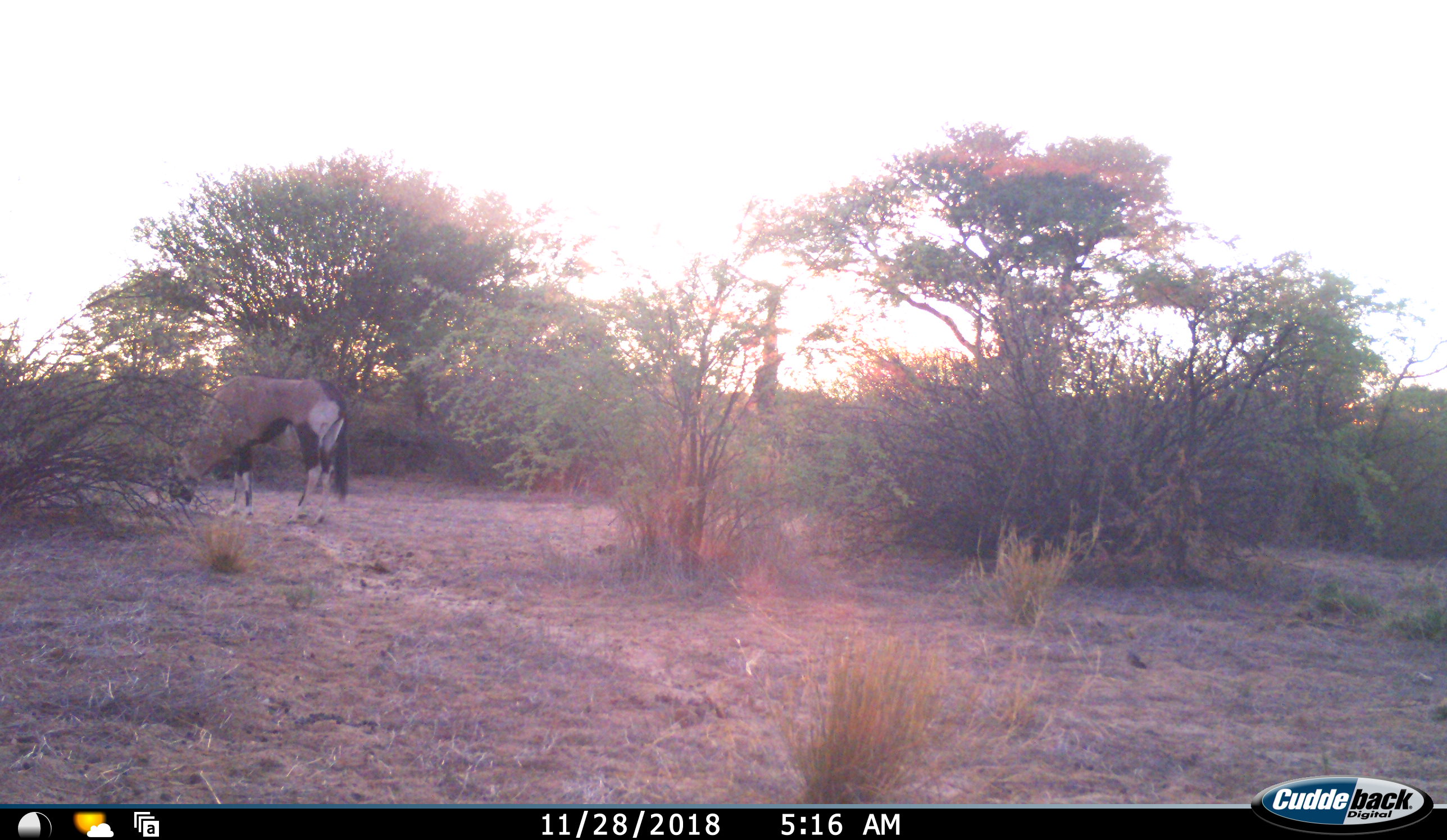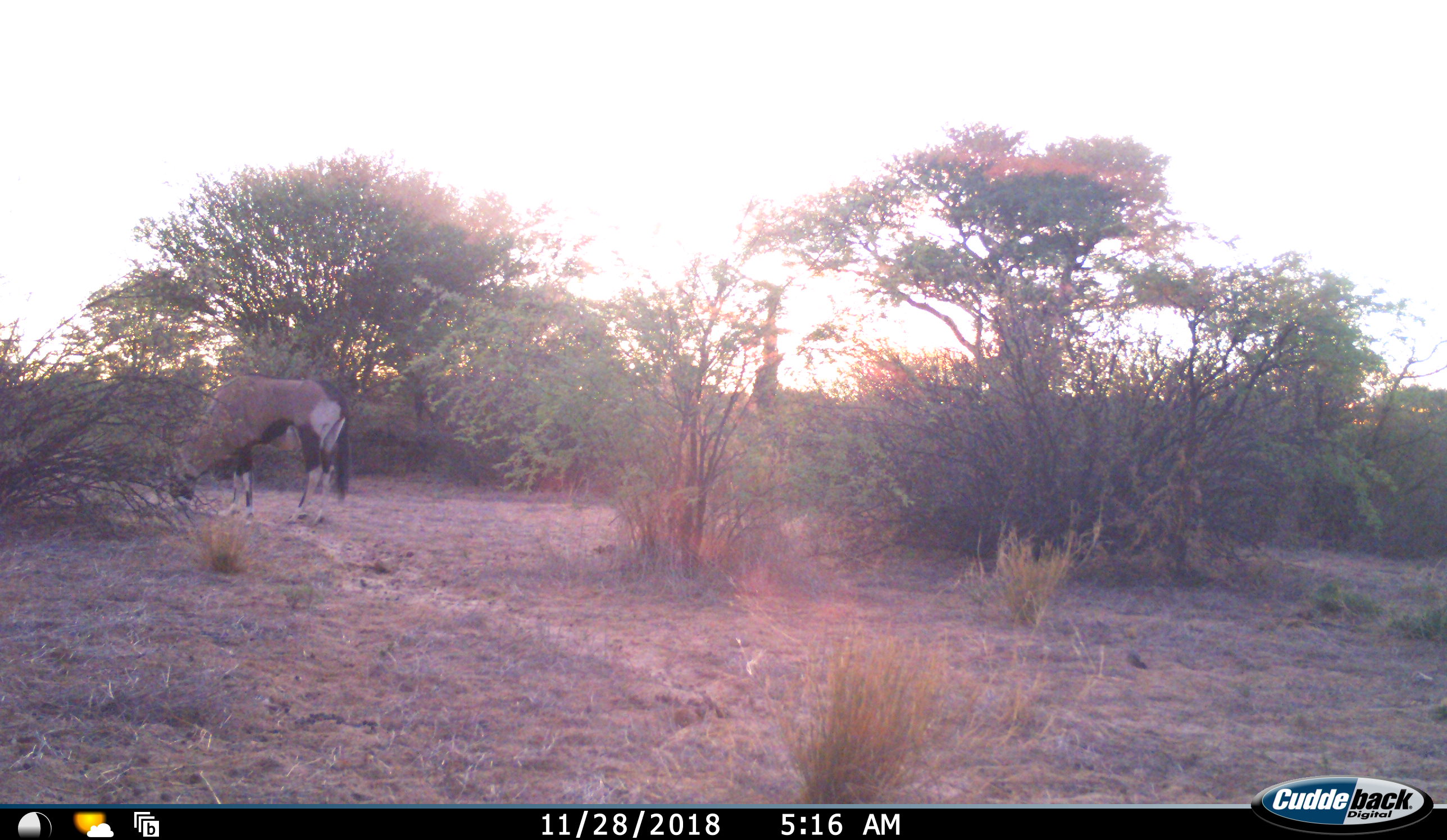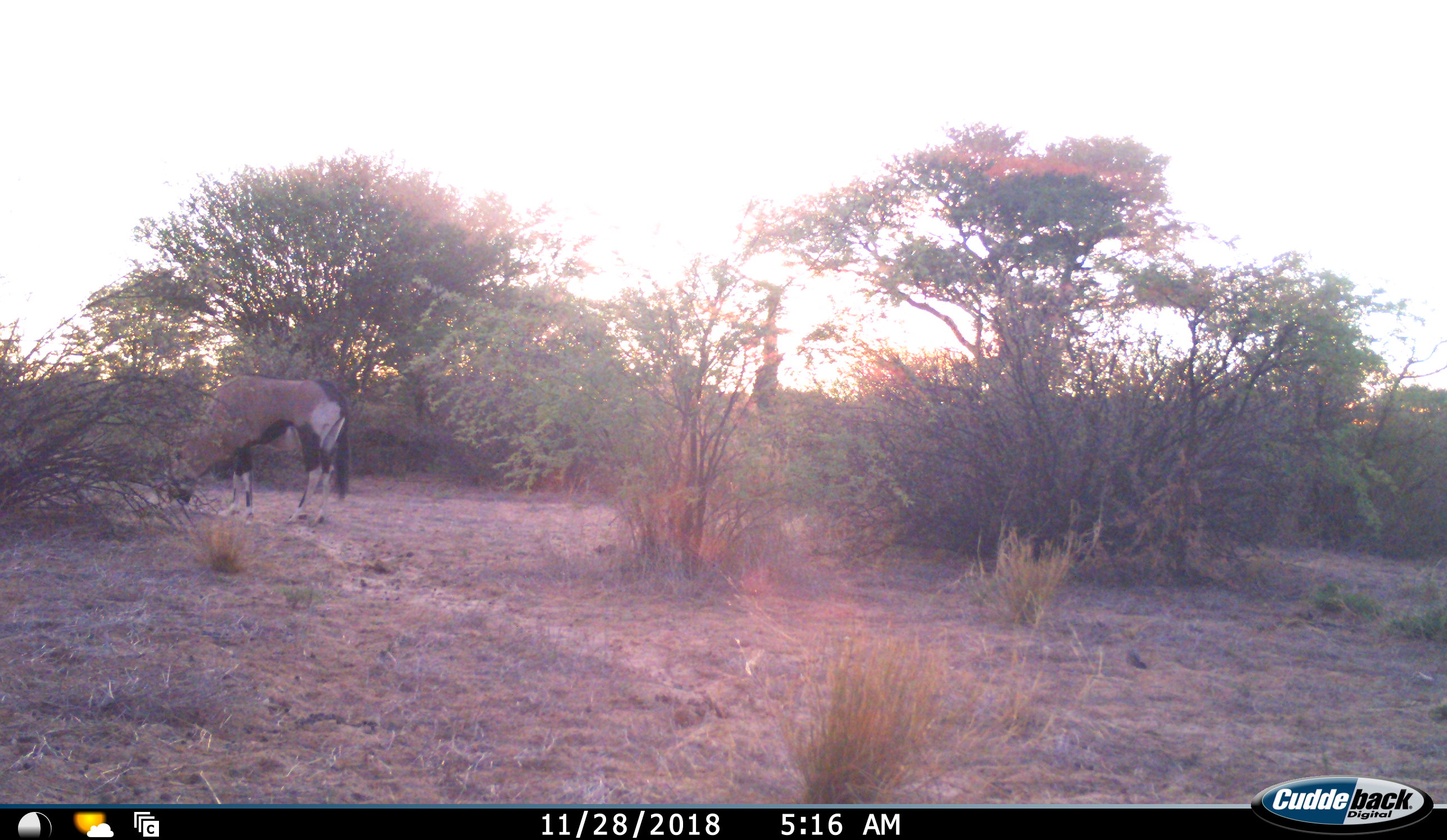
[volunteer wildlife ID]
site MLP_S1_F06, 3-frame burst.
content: unidentified animal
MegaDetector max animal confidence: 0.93